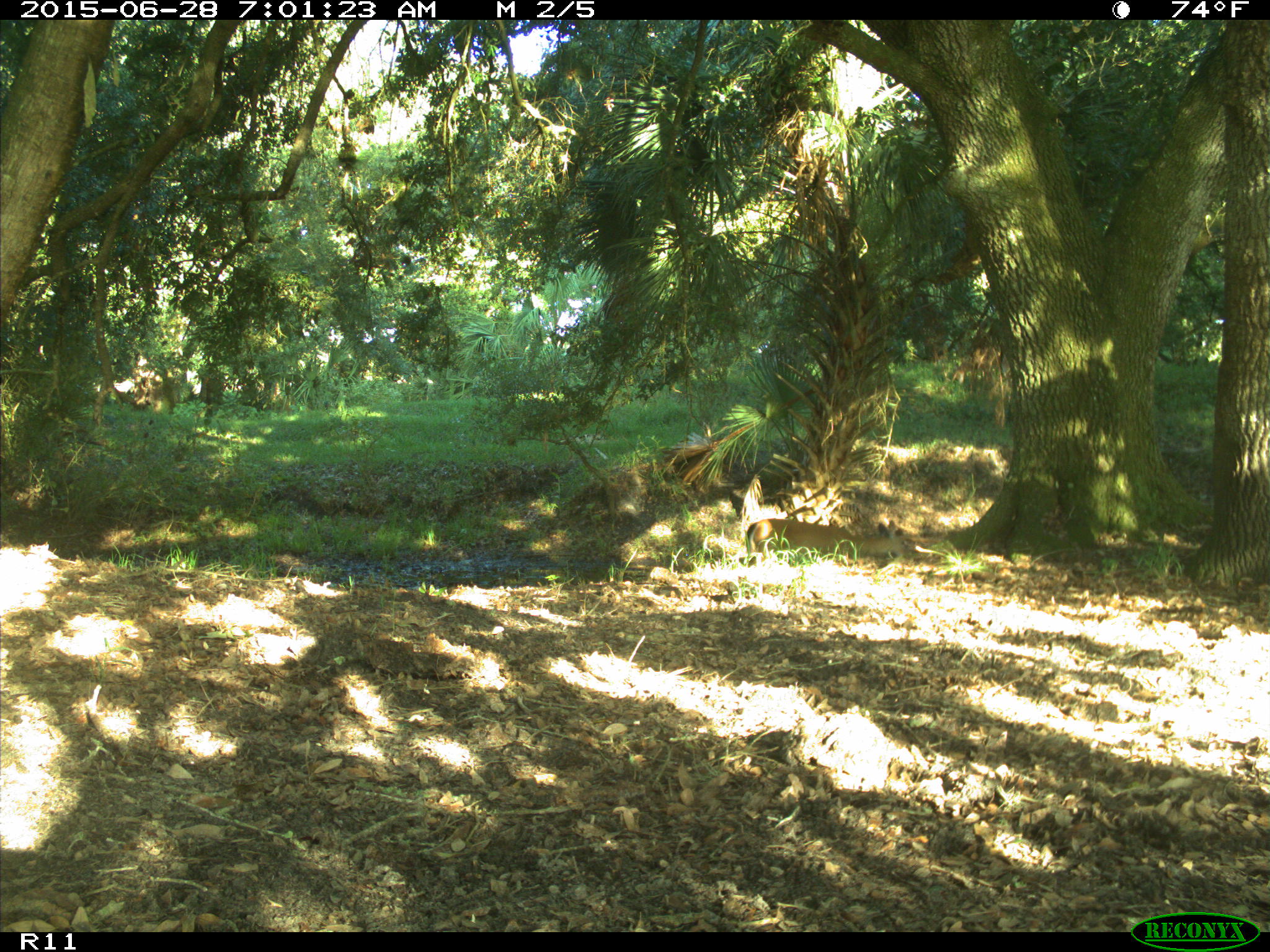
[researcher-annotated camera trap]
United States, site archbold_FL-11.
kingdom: Animalia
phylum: Chordata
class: Mammalia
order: Artiodactyla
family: Cervidae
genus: Odocoileus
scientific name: Odocoileus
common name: deer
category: unidentified deer